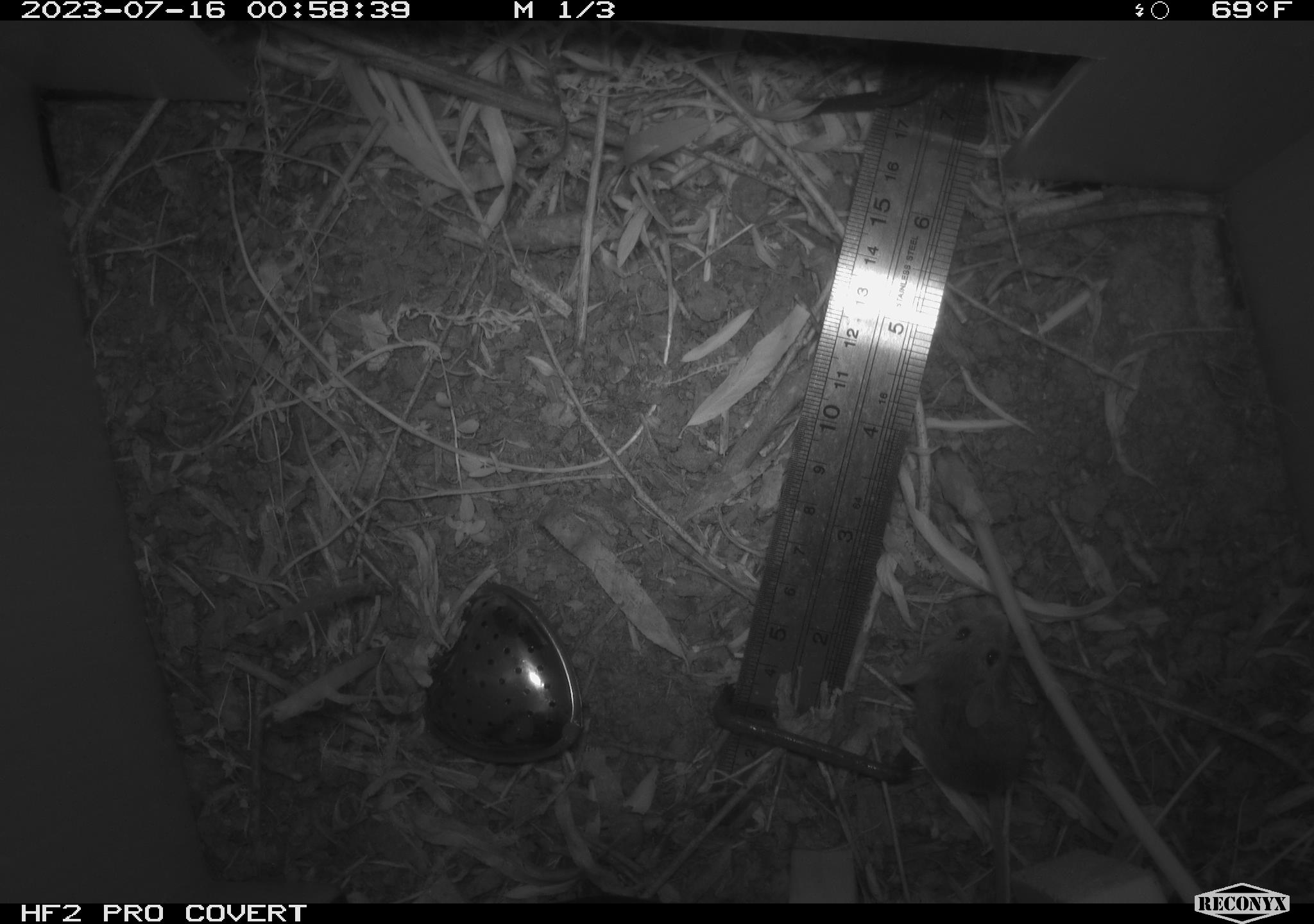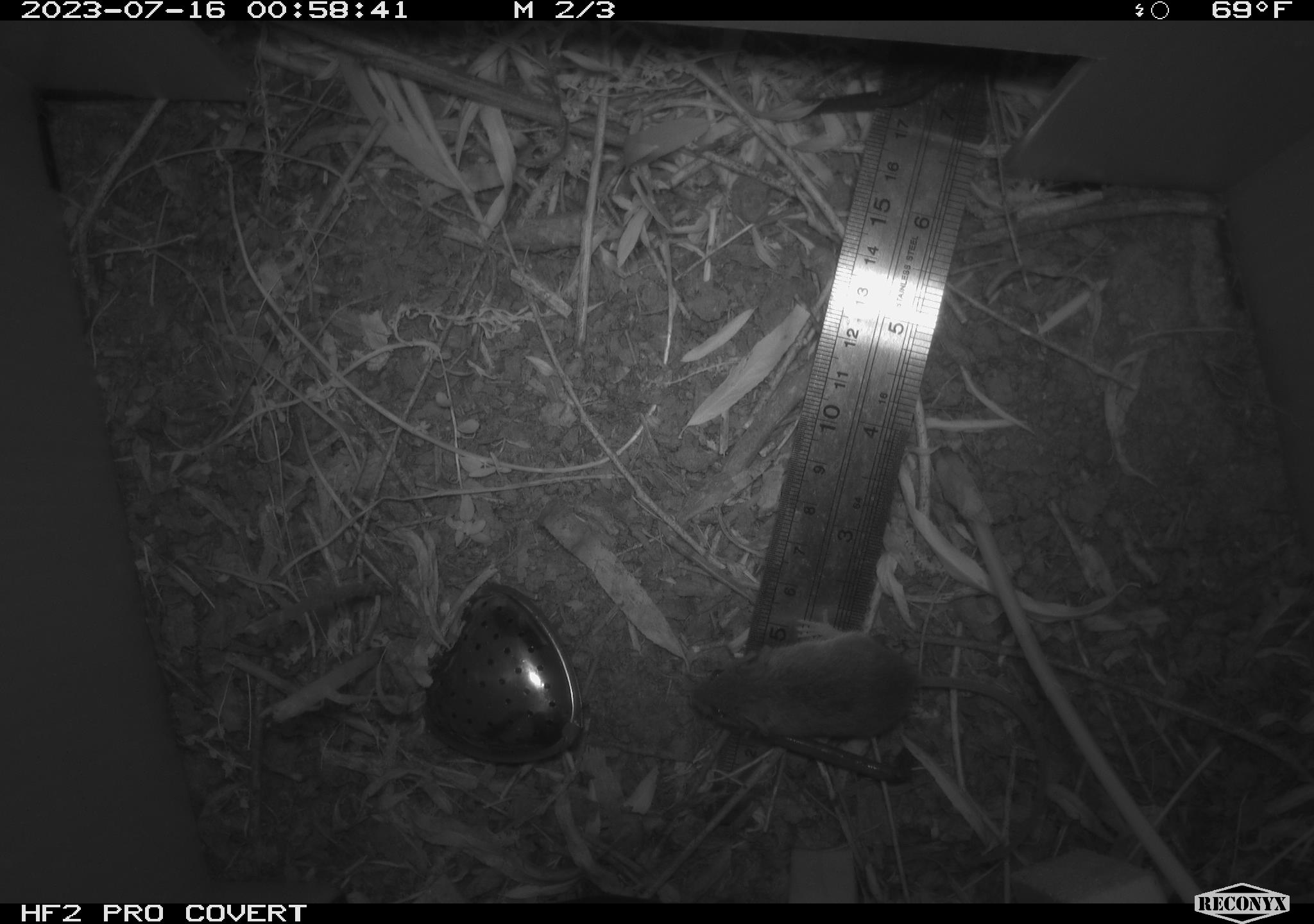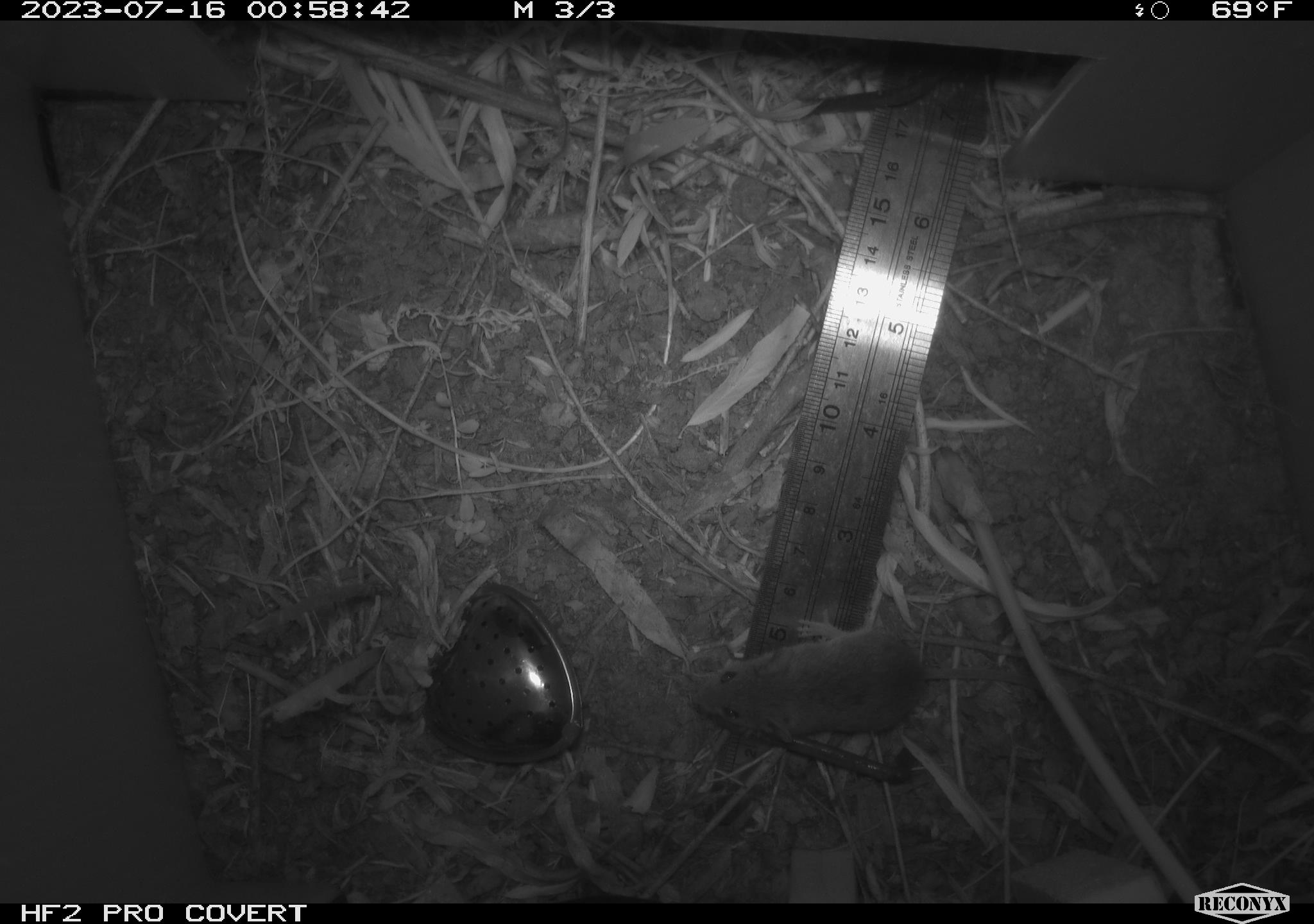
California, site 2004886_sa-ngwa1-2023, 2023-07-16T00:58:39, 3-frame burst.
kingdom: Animalia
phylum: Chordata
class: Mammalia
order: Rodentia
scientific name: Rodentia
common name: mouse species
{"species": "mouse species (Rodentia)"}